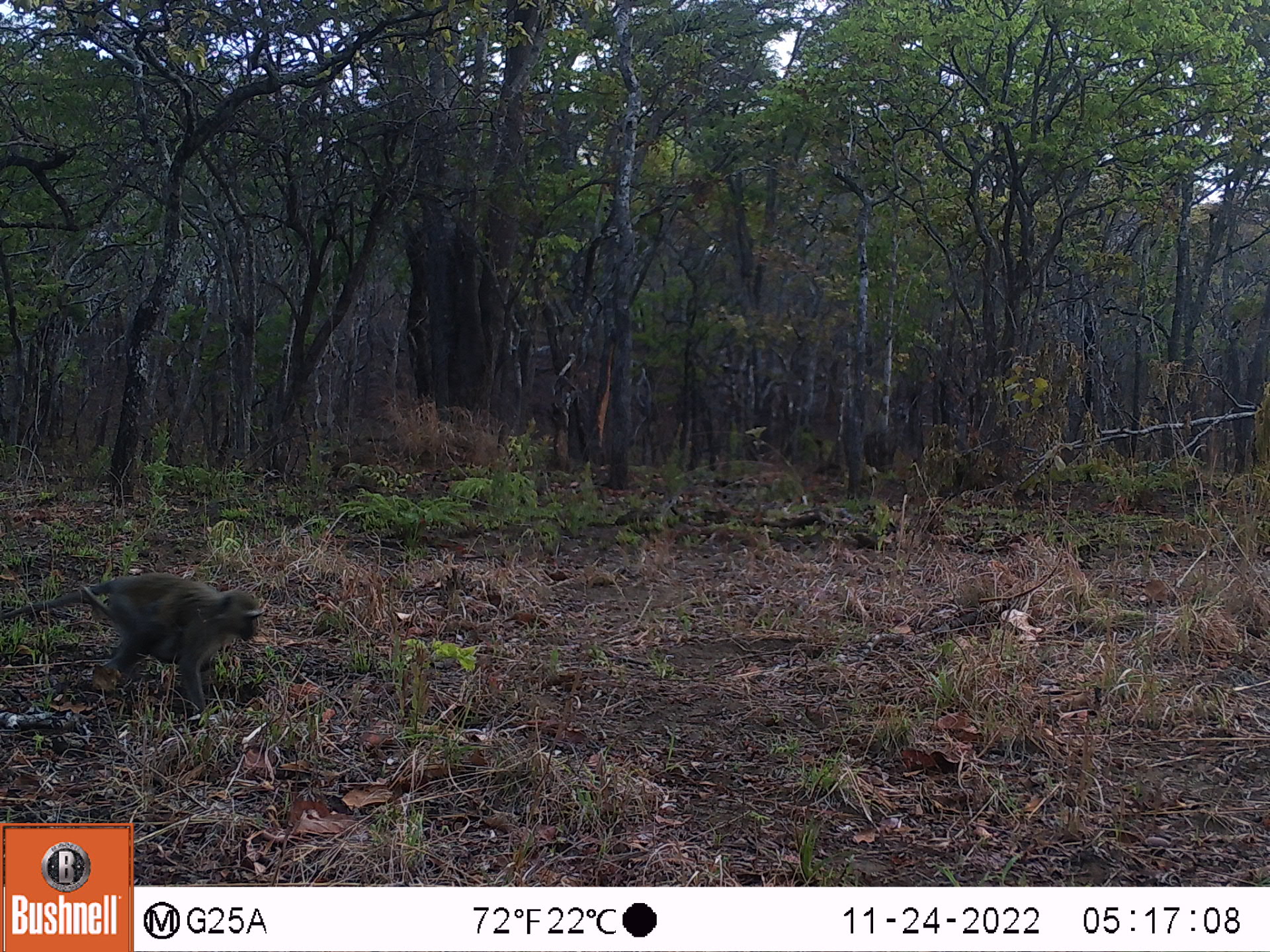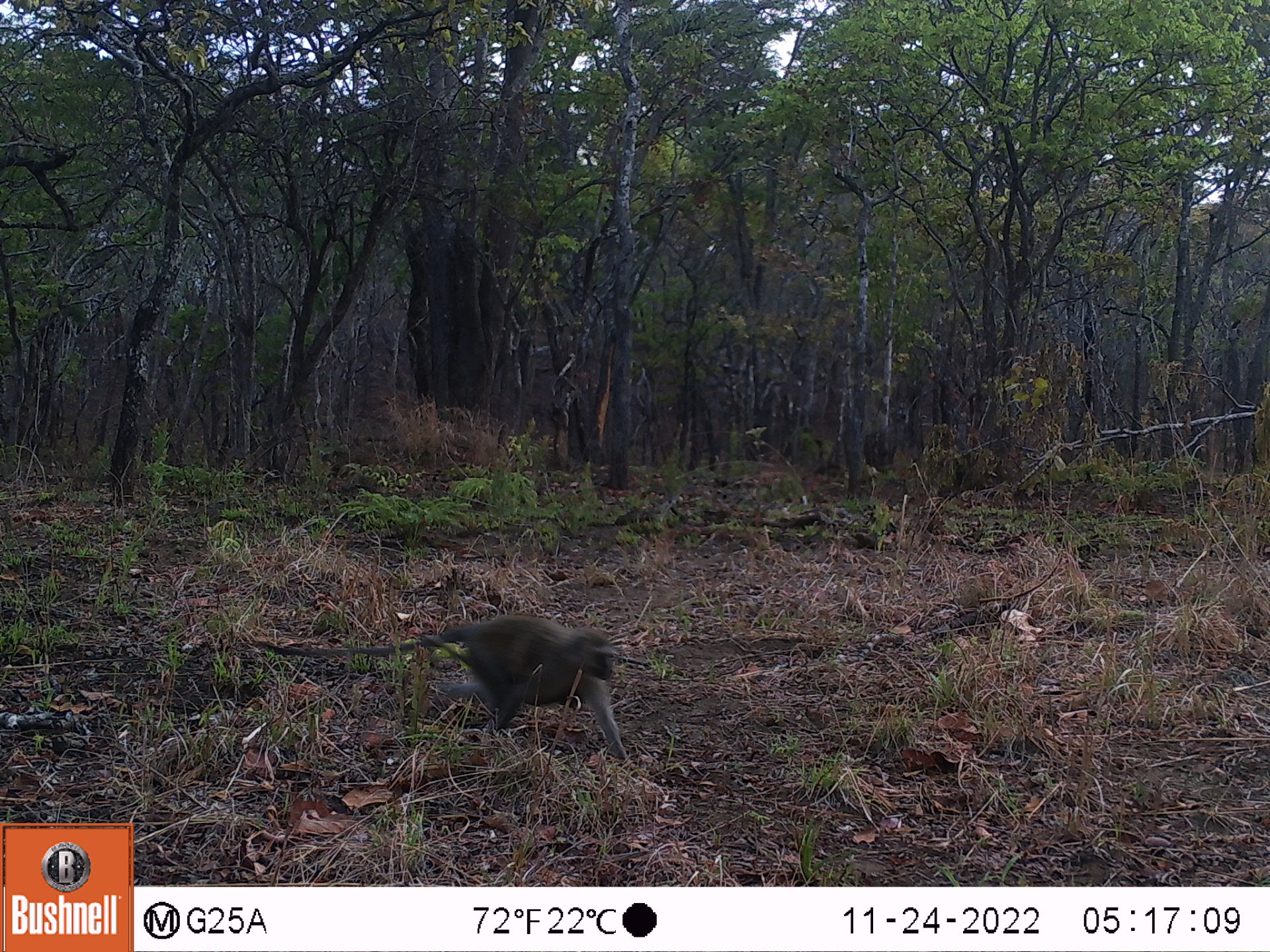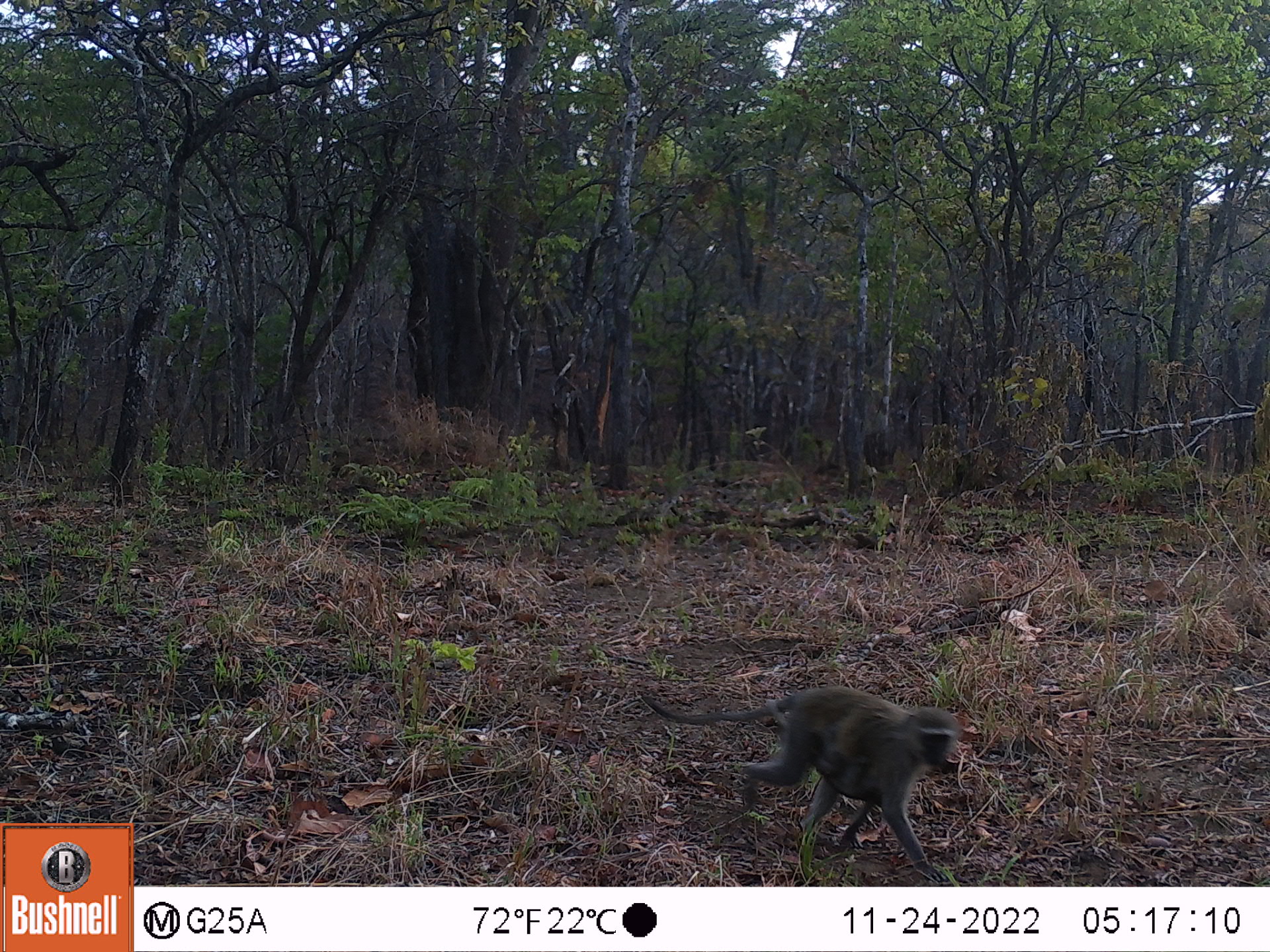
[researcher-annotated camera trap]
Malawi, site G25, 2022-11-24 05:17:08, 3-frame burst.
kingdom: Animalia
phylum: Chordata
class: Mammalia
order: Primates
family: Cercopithecidae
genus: Chlorocebus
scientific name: Chlorocebus pygerythrus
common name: vervet monkey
Vervet monkey (Chlorocebus pygerythrus), count 2.